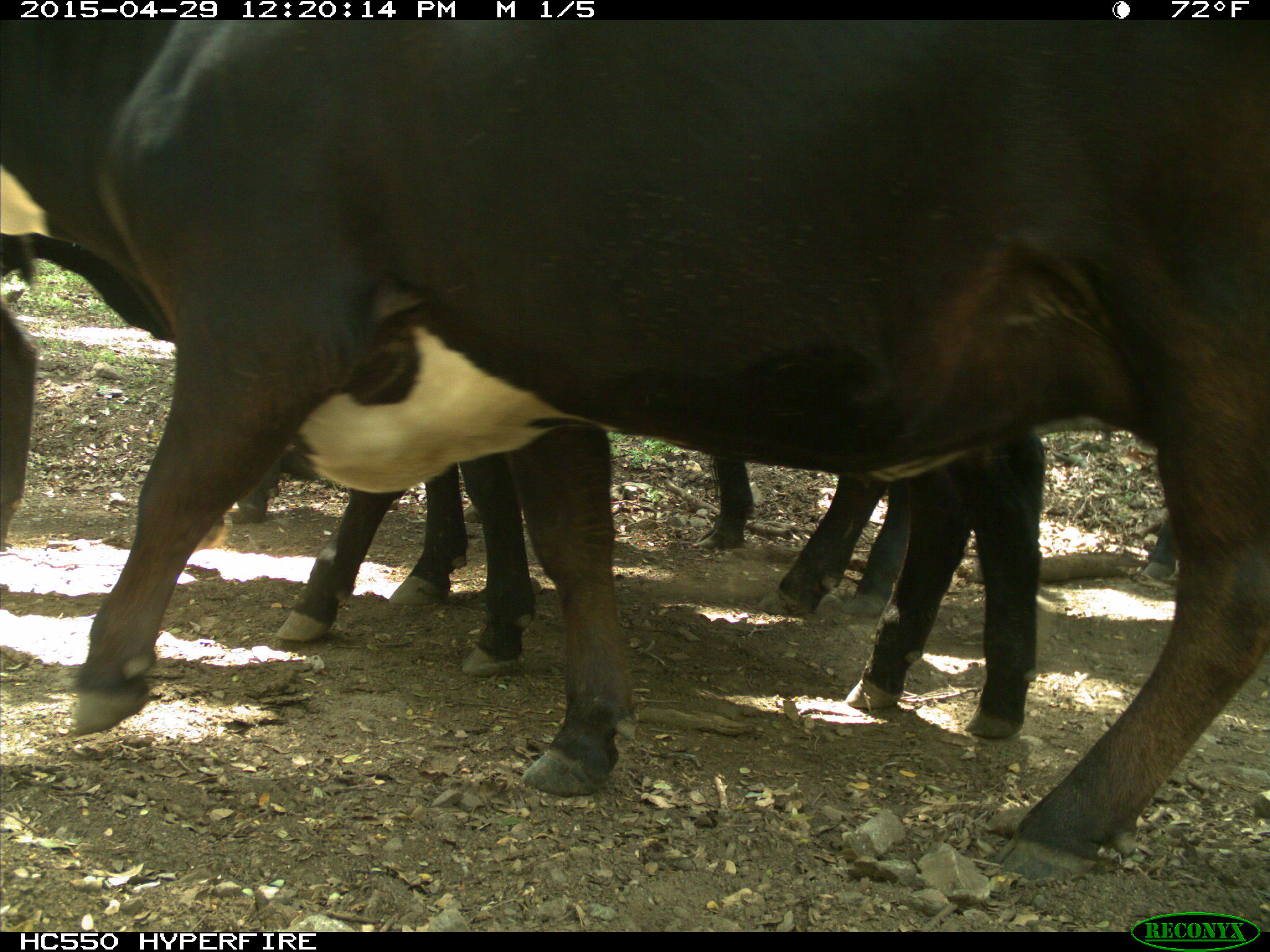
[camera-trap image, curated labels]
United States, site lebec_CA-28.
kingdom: Animalia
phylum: Chordata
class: Mammalia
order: Artiodactyla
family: Bovidae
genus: Bos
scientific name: Bos taurus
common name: domestic cow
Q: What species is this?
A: Bos taurus (domestic cow).